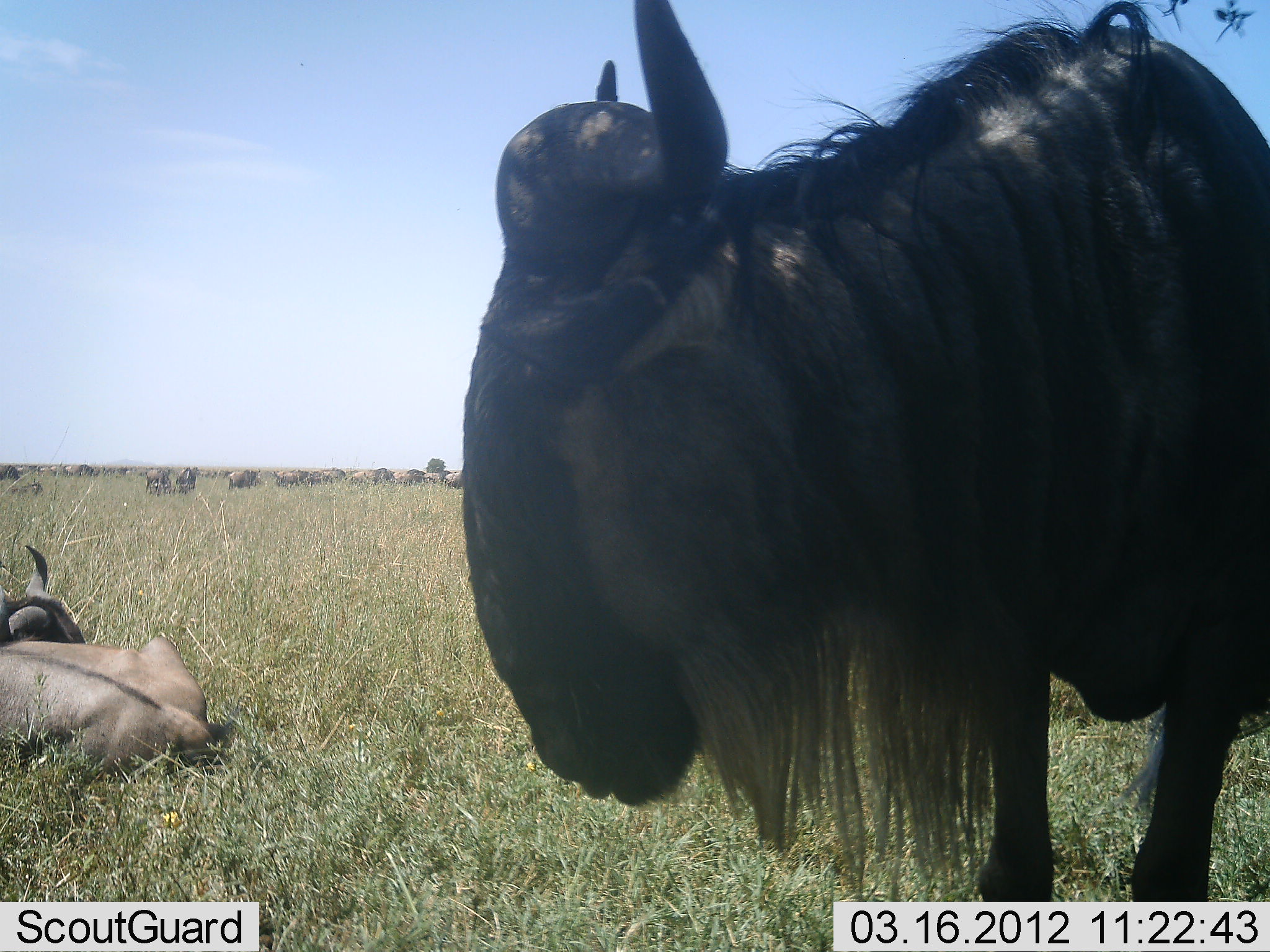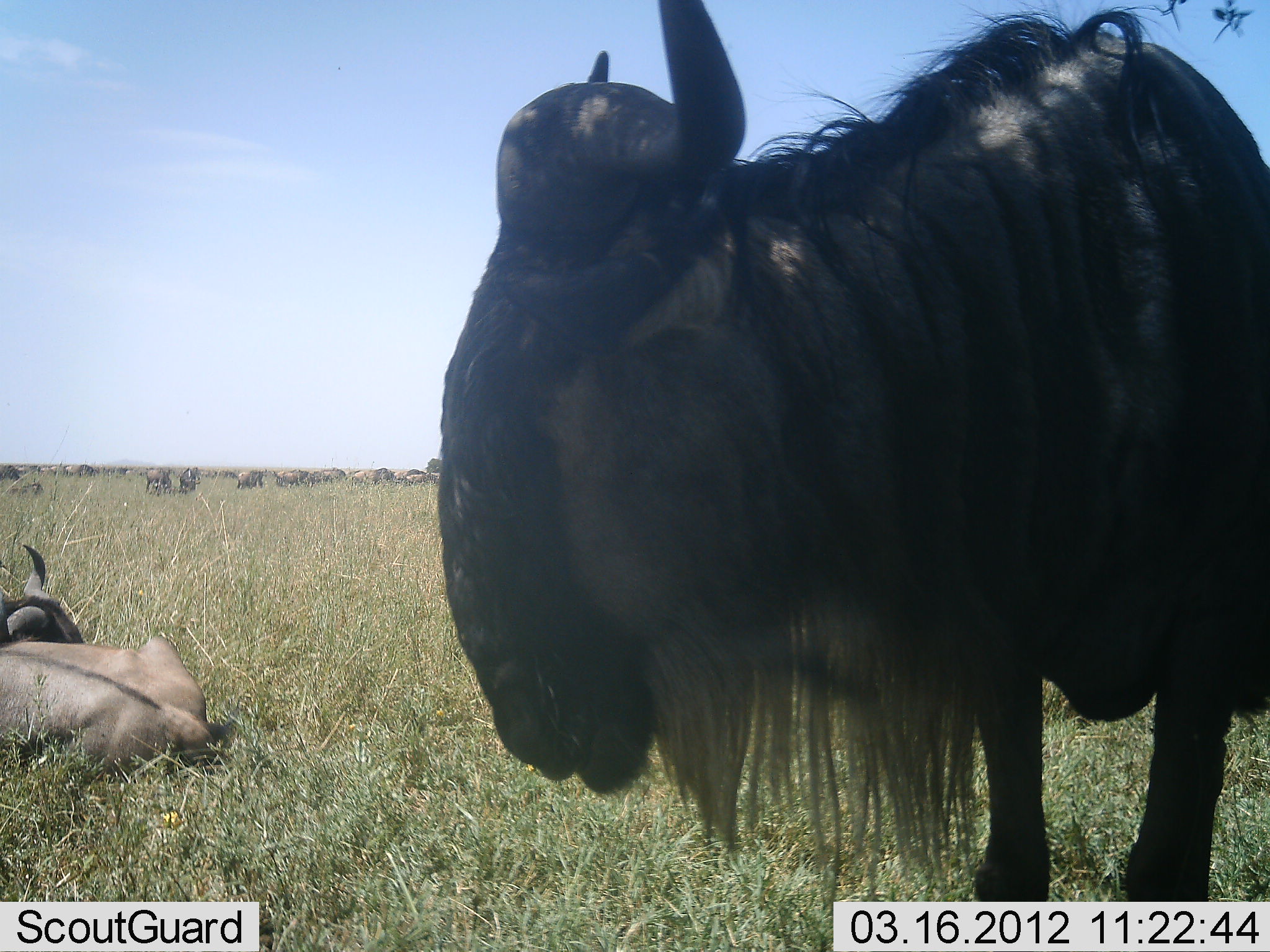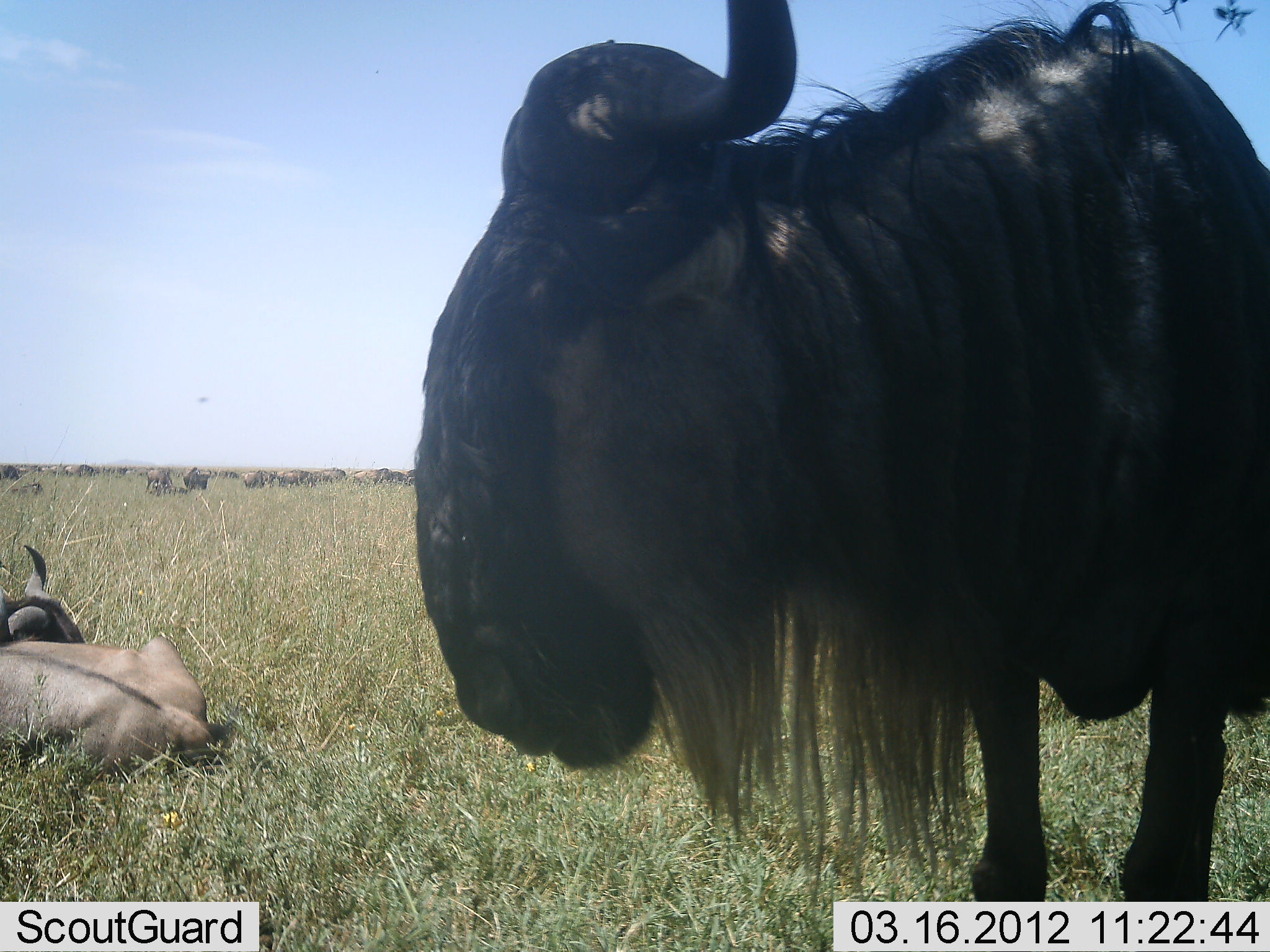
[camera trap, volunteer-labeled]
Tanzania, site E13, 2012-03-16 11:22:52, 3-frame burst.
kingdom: Animalia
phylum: Chordata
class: Mammalia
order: Artiodactyla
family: Bovidae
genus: Connochaetes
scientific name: Connochaetes taurinus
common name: blue wildebeest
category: wildebeest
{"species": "wildebeest (blue wildebeest) (Connochaetes taurinus)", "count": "11-50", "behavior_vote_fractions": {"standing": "83%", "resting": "100%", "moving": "8%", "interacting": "8%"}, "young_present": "8%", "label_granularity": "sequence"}